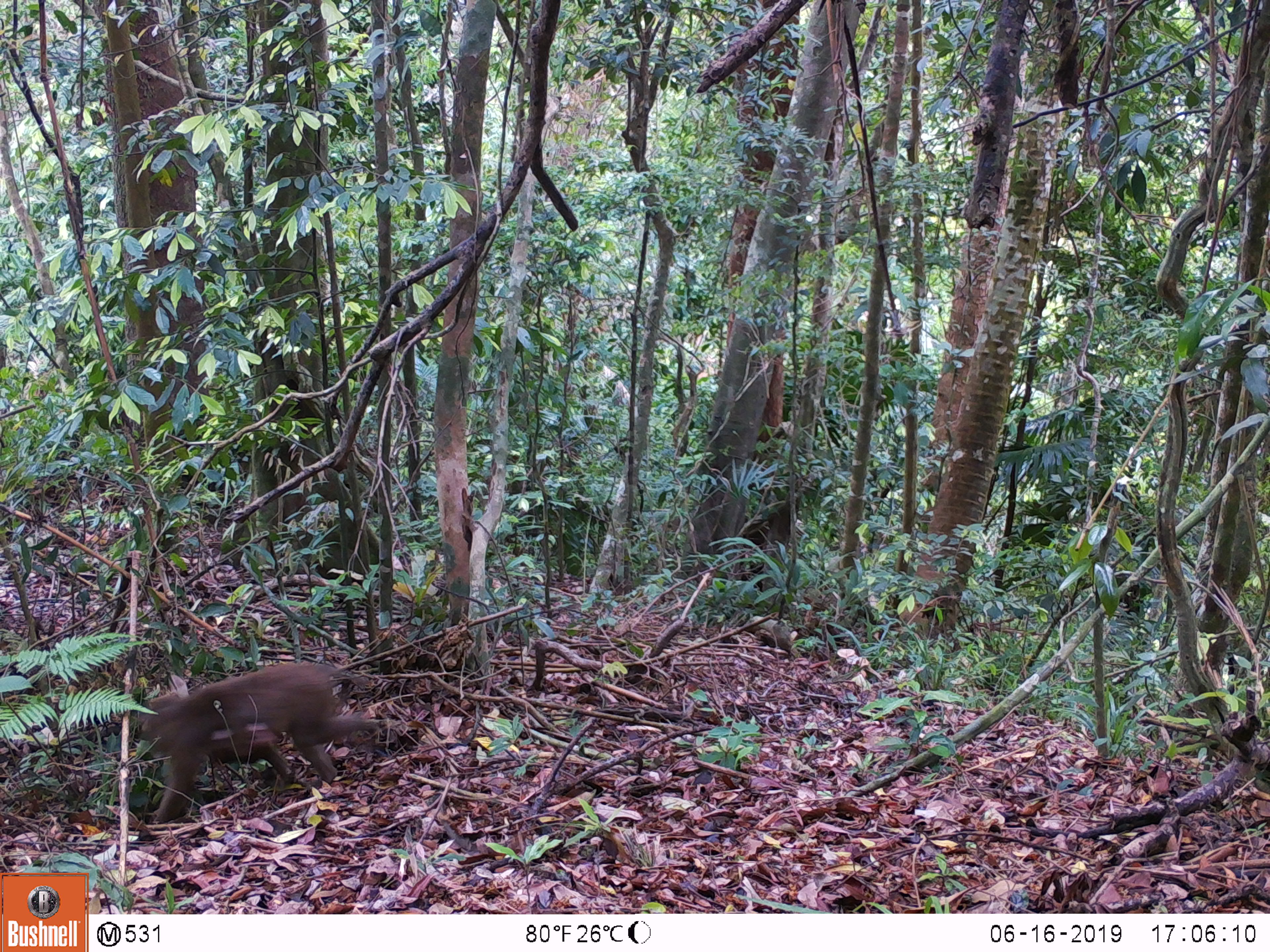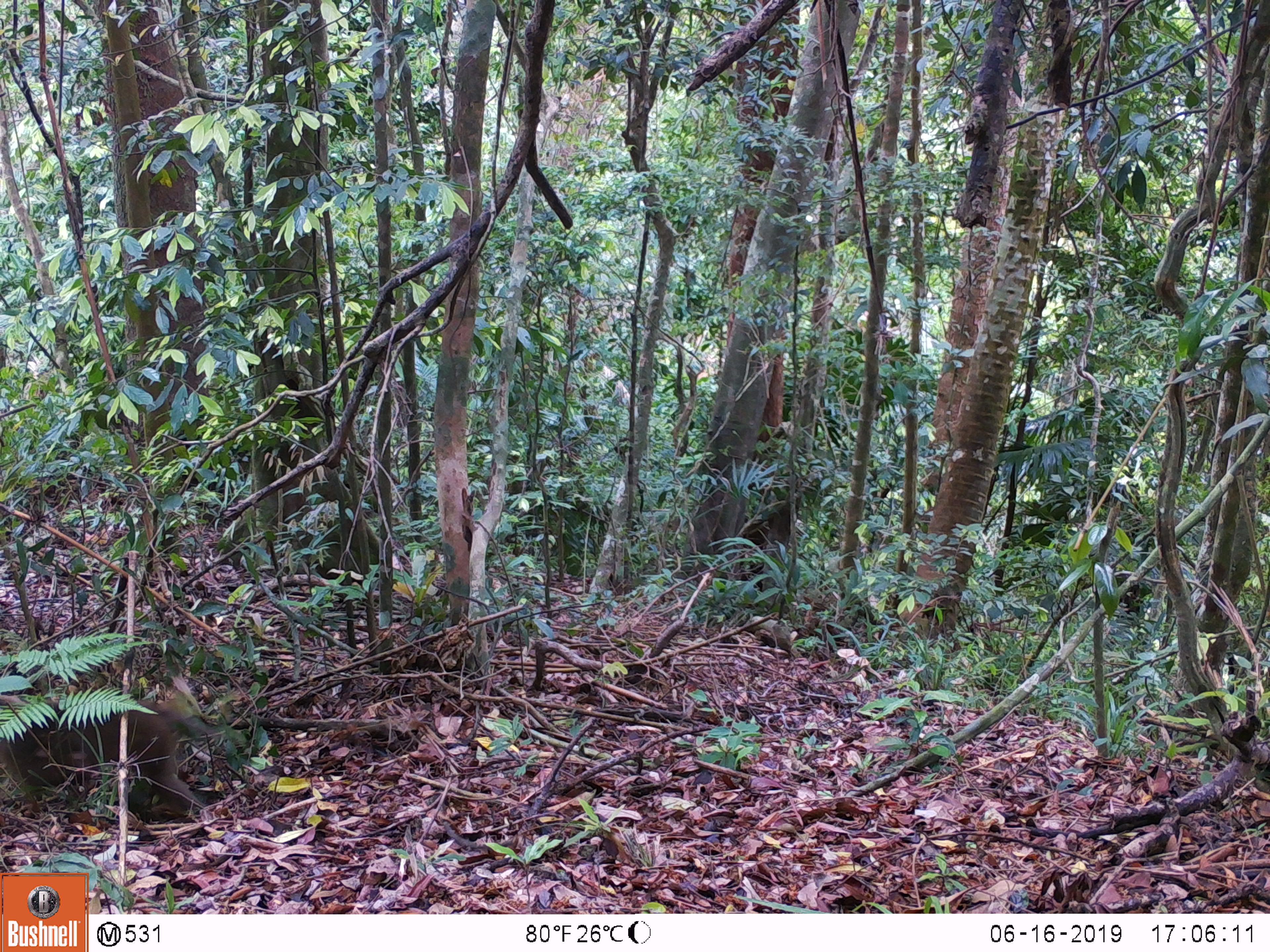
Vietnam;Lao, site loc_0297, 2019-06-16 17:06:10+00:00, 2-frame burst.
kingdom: Animalia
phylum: Chordata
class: Mammalia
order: Primates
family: Cercopithecidae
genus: Macaca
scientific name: Macaca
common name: macaques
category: assam or rhesus macaque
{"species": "assam or rhesus macaque (macaques) (Macaca)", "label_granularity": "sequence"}